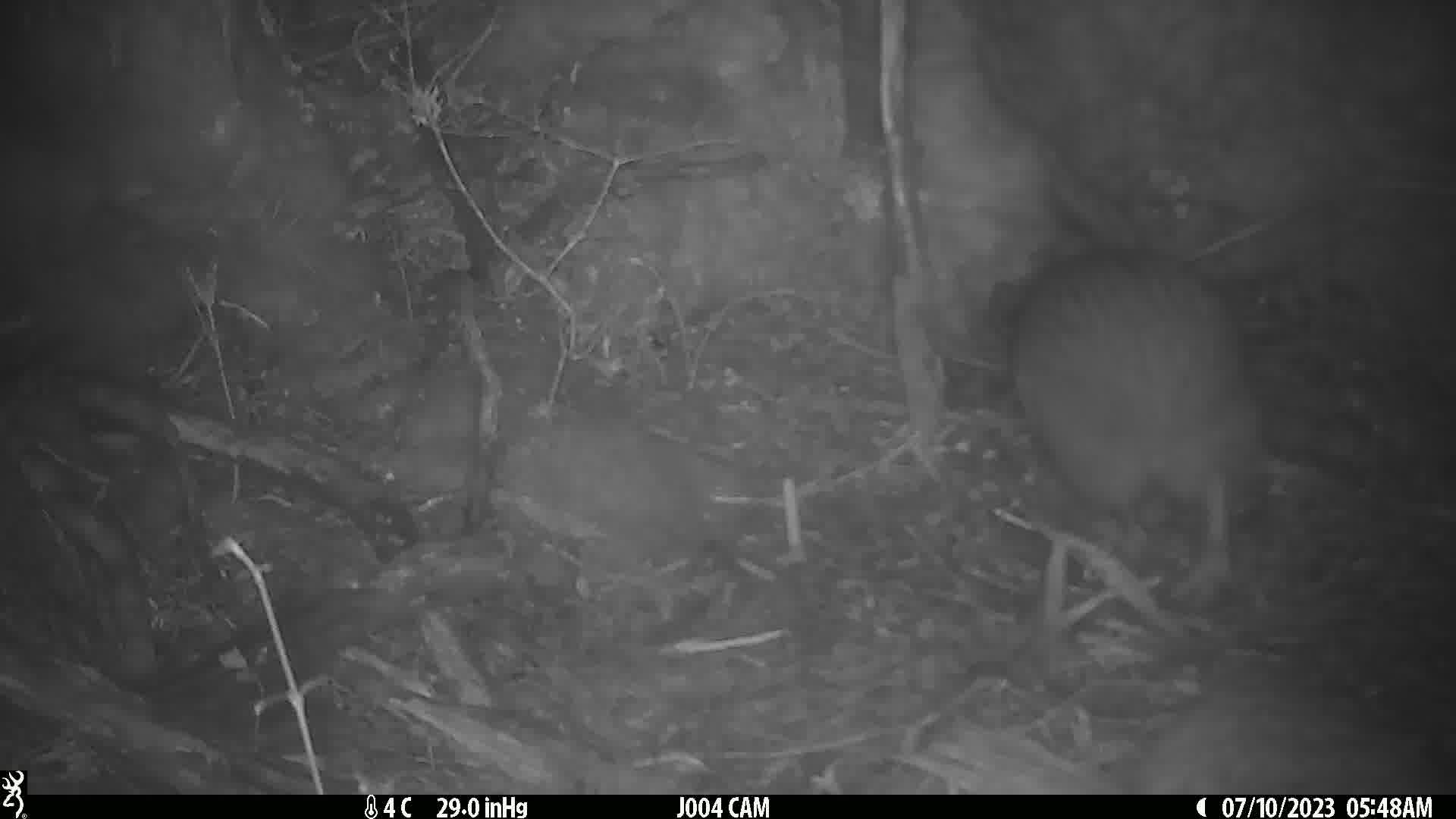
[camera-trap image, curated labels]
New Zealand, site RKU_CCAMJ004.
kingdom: Animalia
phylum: Chordata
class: Aves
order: Apterygiformes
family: Apterygidae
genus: Apteryx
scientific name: Apteryx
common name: kiwi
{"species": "kiwi (Apteryx)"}